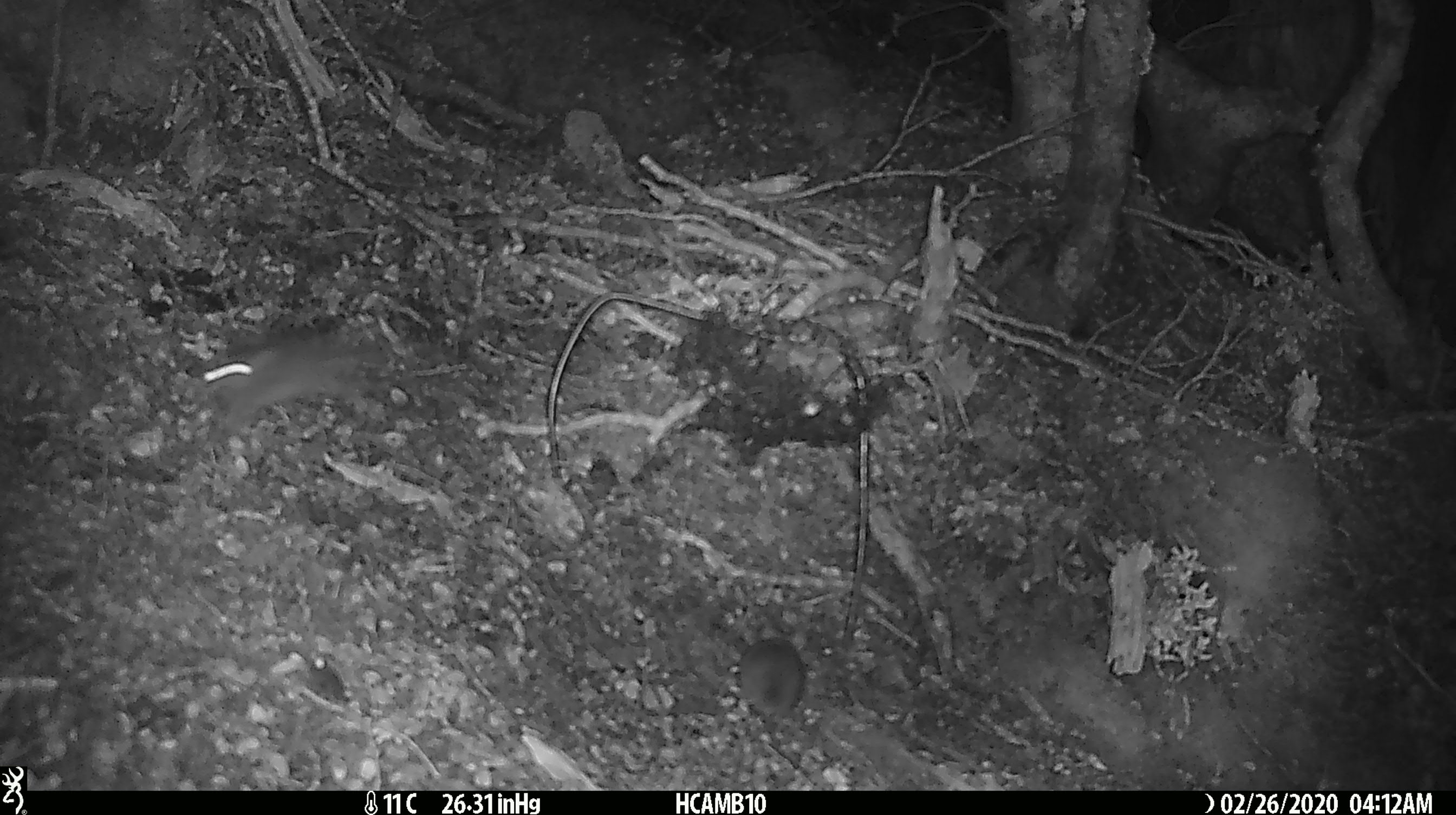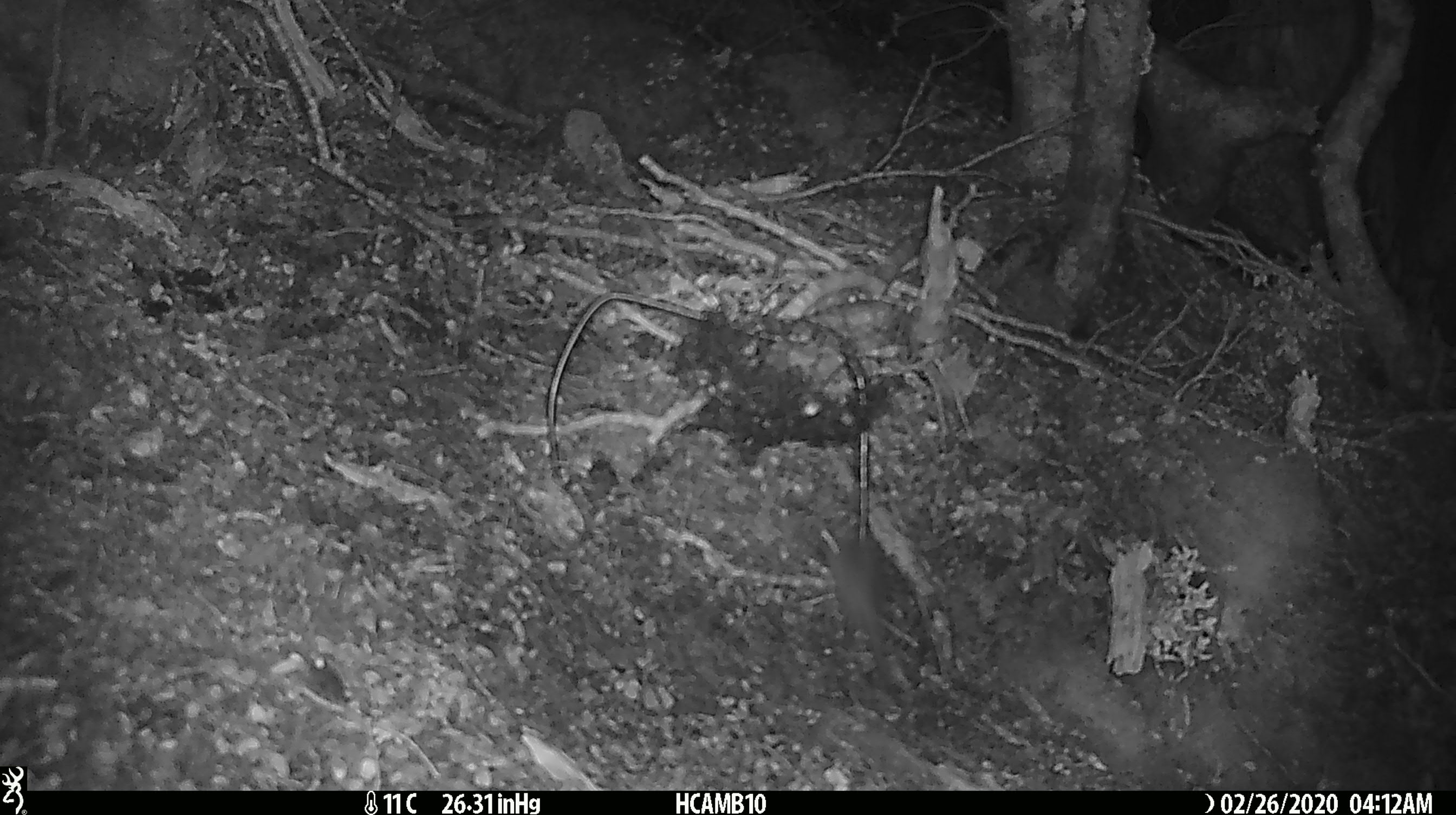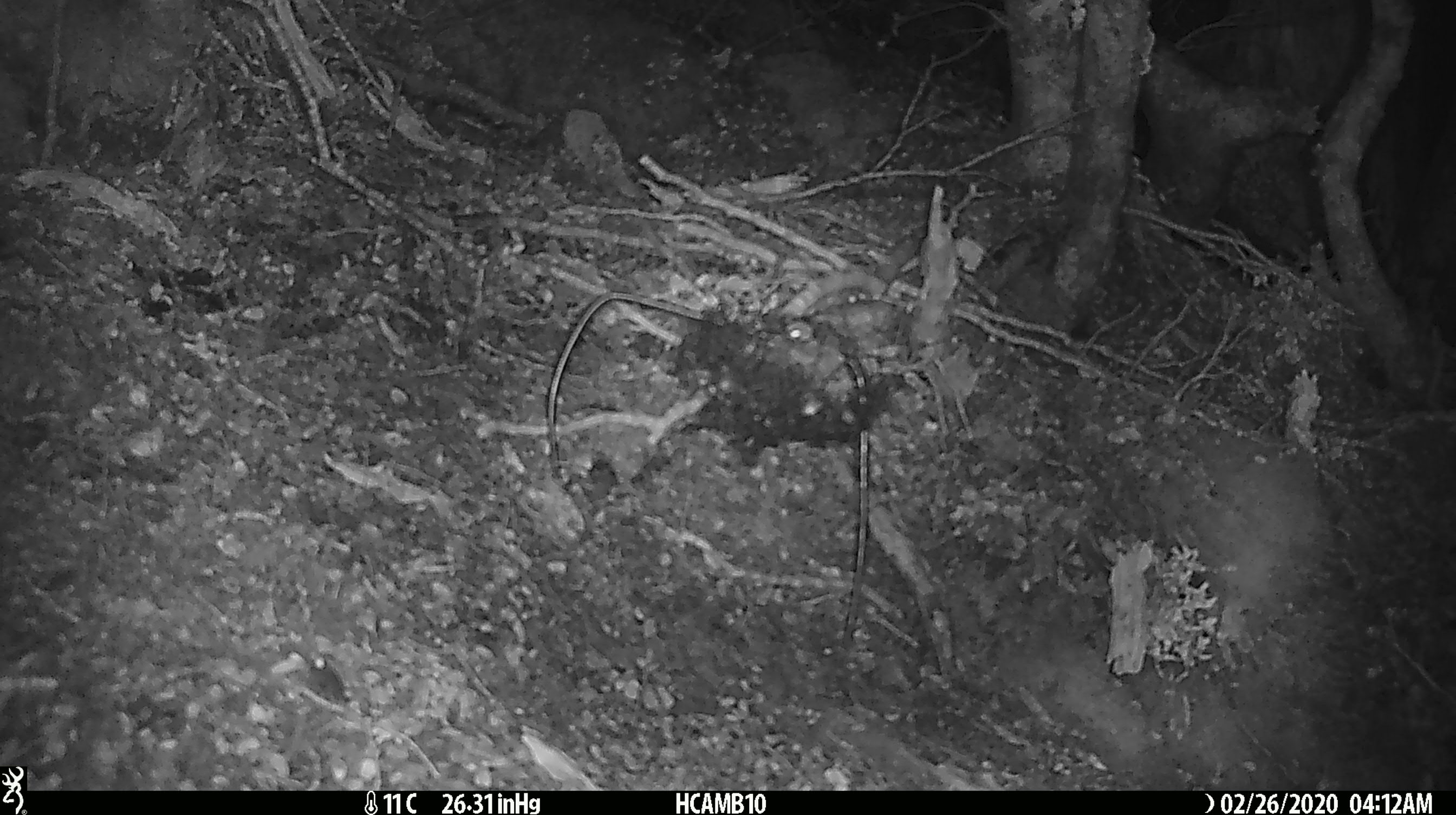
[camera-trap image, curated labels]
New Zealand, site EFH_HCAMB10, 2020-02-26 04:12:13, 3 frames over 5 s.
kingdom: Animalia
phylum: Chordata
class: Mammalia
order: Rodentia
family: Muridae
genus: Mus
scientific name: Mus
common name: mouse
Mouse (Mus).